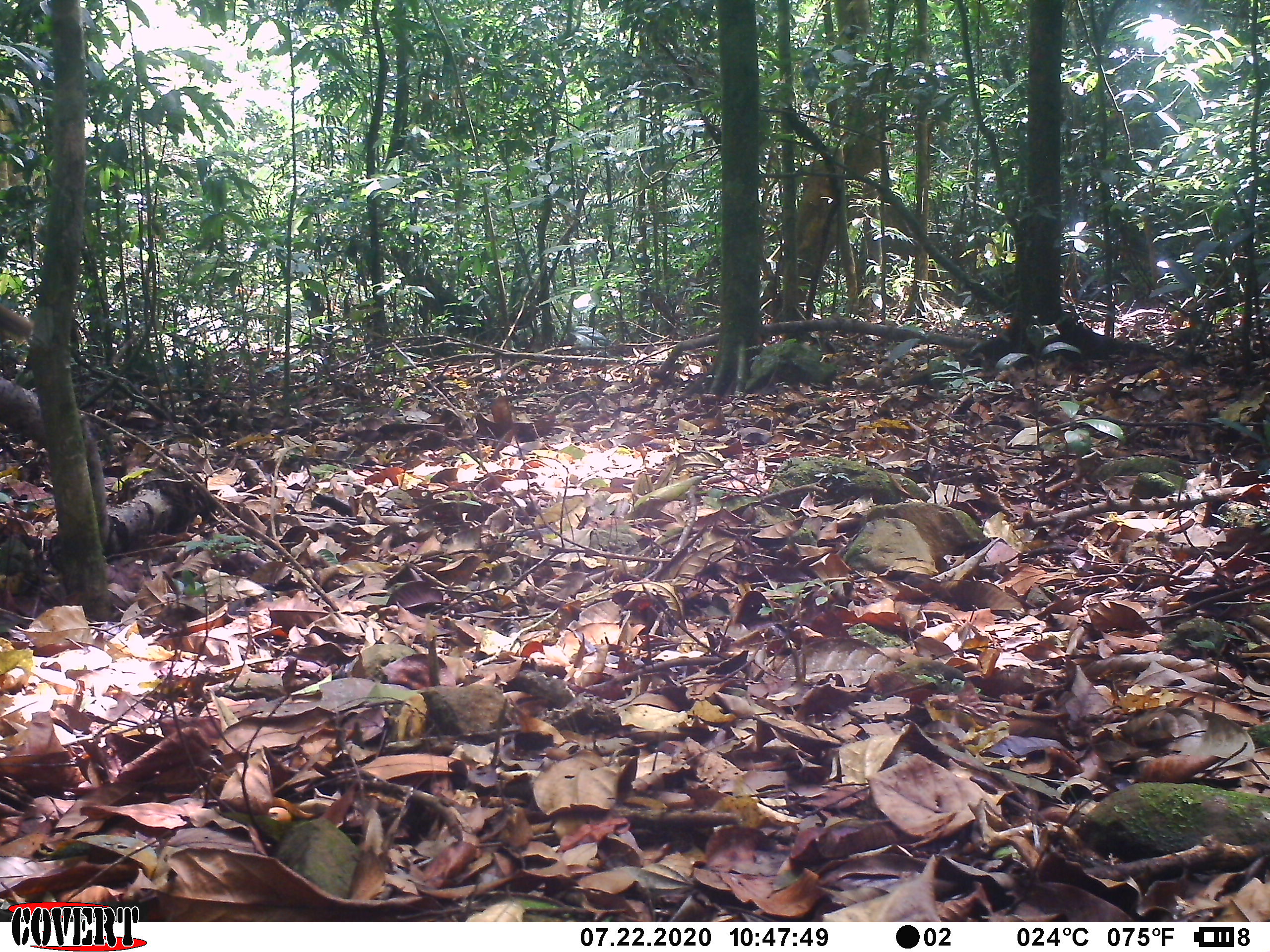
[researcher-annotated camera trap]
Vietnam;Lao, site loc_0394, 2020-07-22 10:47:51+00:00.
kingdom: Animalia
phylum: Chordata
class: Mammalia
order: Rodentia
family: Sciuridae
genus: Callosciurus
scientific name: Callosciurus erythraeus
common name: pallas's squirrel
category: pallass squirrel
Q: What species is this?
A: Pallass squirrel (pallas's squirrel) (Callosciurus erythraeus).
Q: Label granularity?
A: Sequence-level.